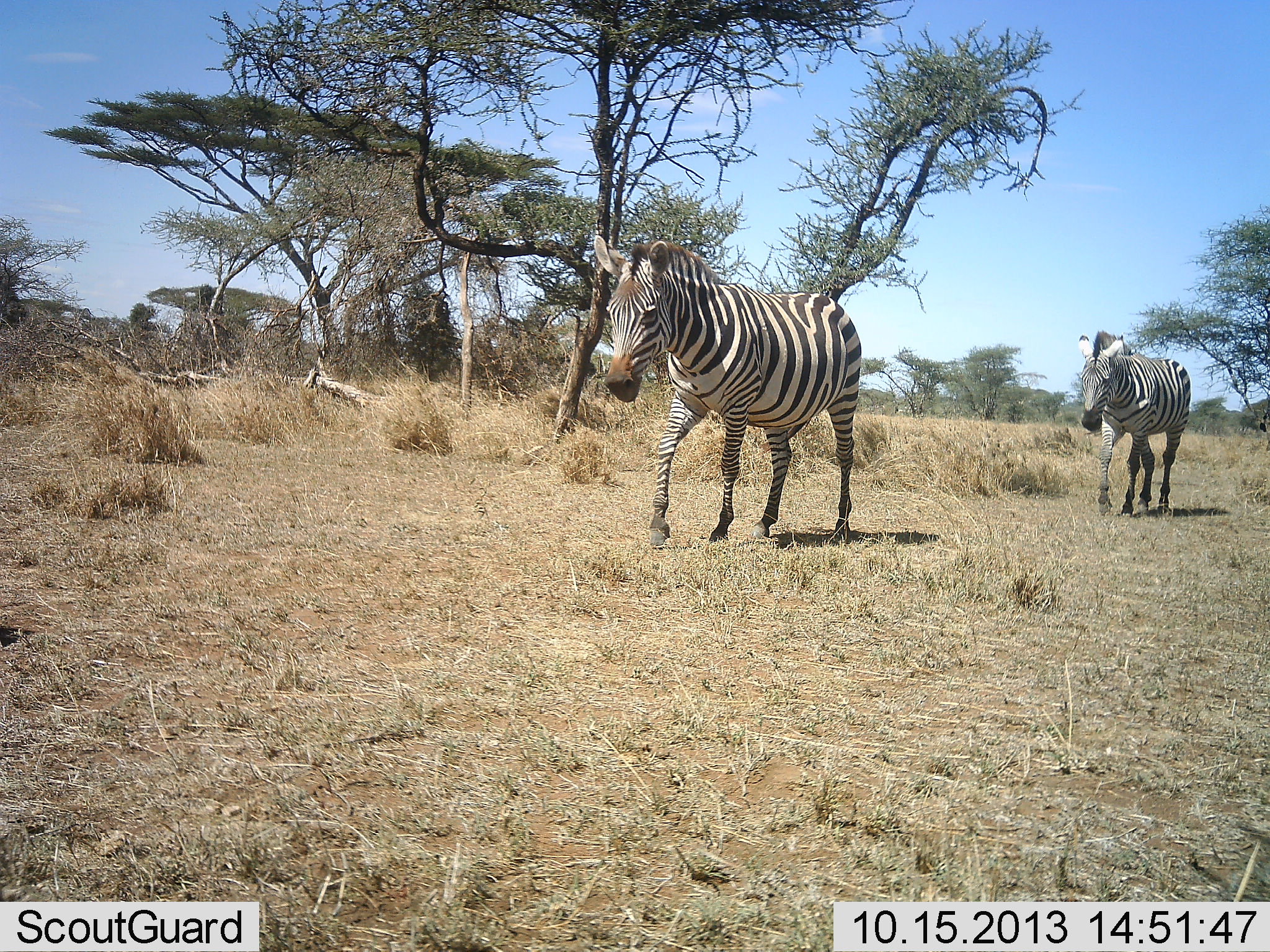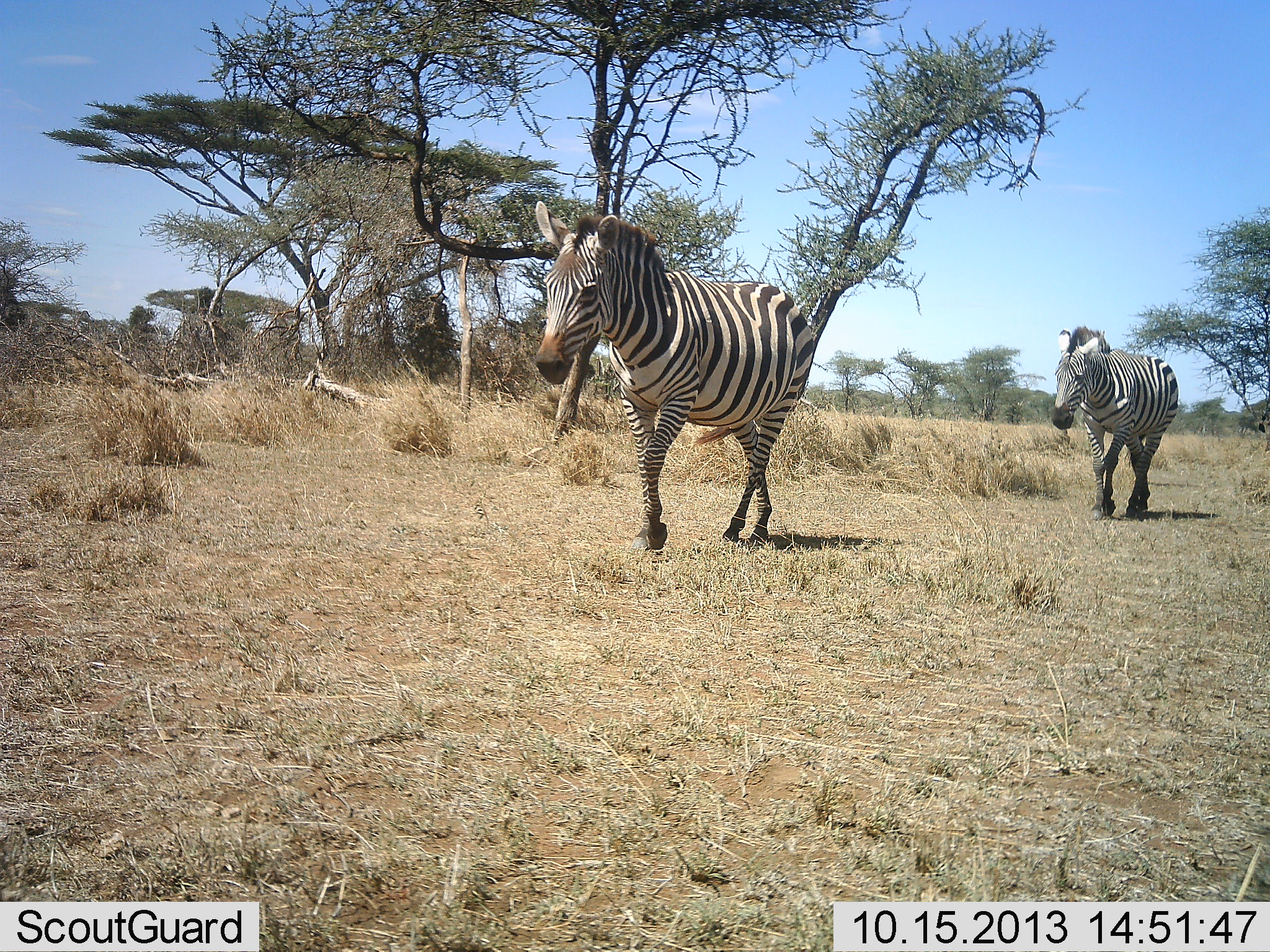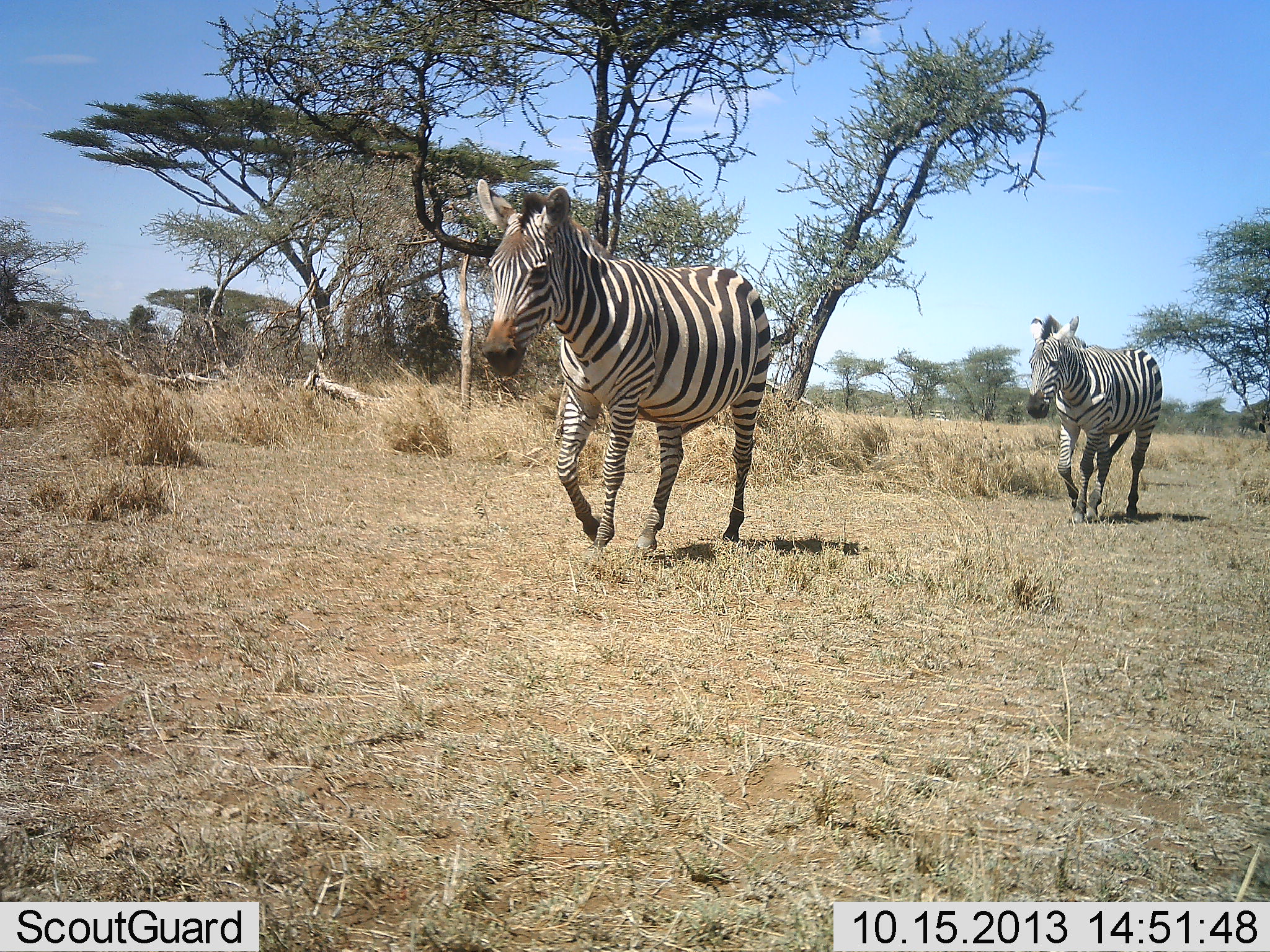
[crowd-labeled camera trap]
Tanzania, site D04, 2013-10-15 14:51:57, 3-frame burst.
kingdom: Animalia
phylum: Chordata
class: Mammalia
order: Perissodactyla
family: Equidae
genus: Equus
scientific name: Equus quagga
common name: plains zebra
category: zebra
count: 2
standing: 6%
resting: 0%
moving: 97%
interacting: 0%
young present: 0%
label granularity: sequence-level